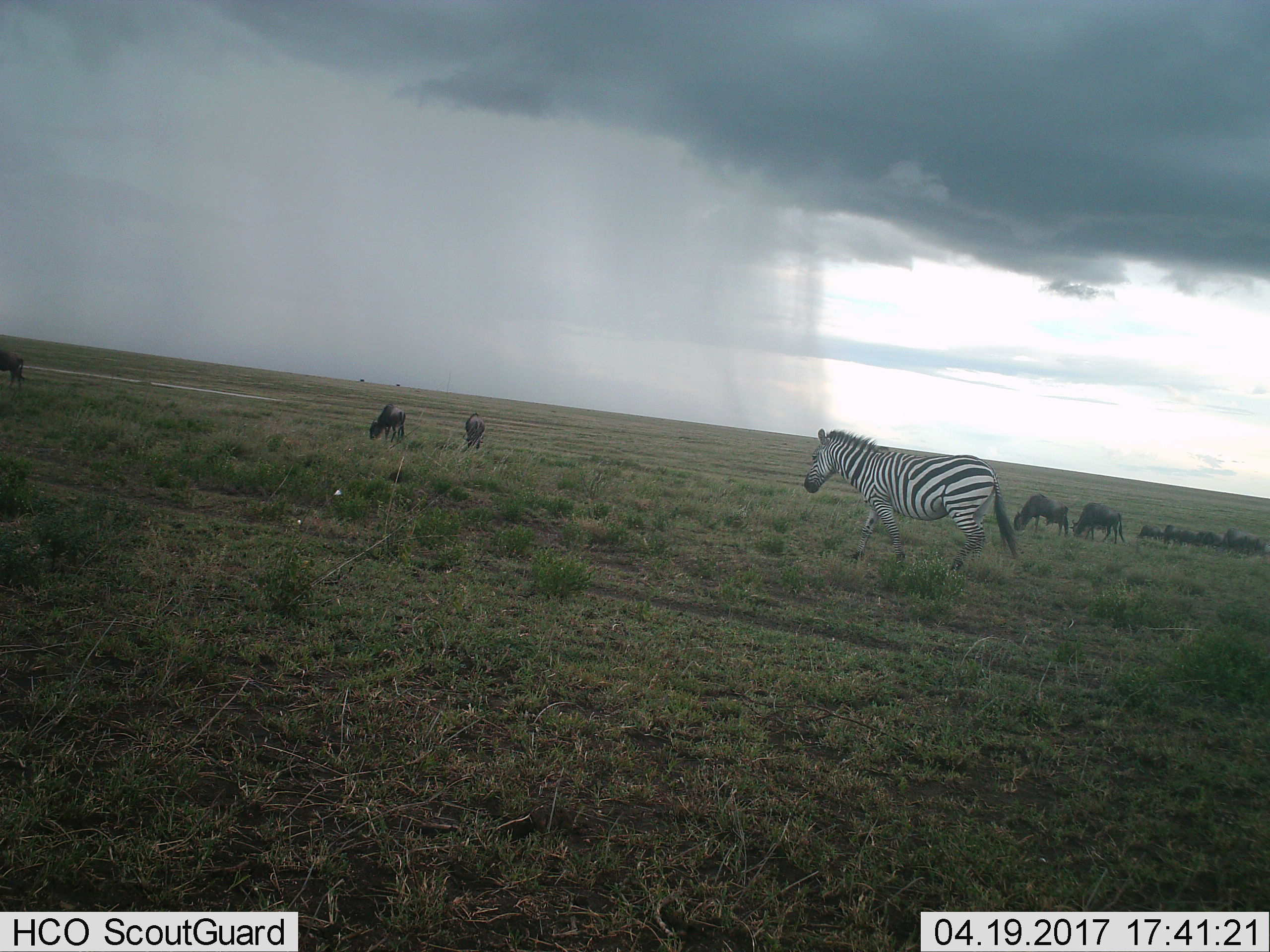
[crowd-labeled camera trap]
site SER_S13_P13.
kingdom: Animalia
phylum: Chordata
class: Mammalia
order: Artiodactyla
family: Bovidae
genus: Connochaetes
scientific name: Connochaetes taurinus taurinus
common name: blue wildebeest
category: wildebeestblue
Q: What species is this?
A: Wildebeestblue (blue wildebeest) (Connochaetes taurinus taurinus).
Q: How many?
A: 11-50.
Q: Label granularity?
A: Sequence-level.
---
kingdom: Animalia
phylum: Chordata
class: Mammalia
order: Perissodactyla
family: Equidae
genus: Equus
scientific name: Equus quagga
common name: plains zebra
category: zebraplains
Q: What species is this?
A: Zebraplains (plains zebra) (Equus quagga).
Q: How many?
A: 1.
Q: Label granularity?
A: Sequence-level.